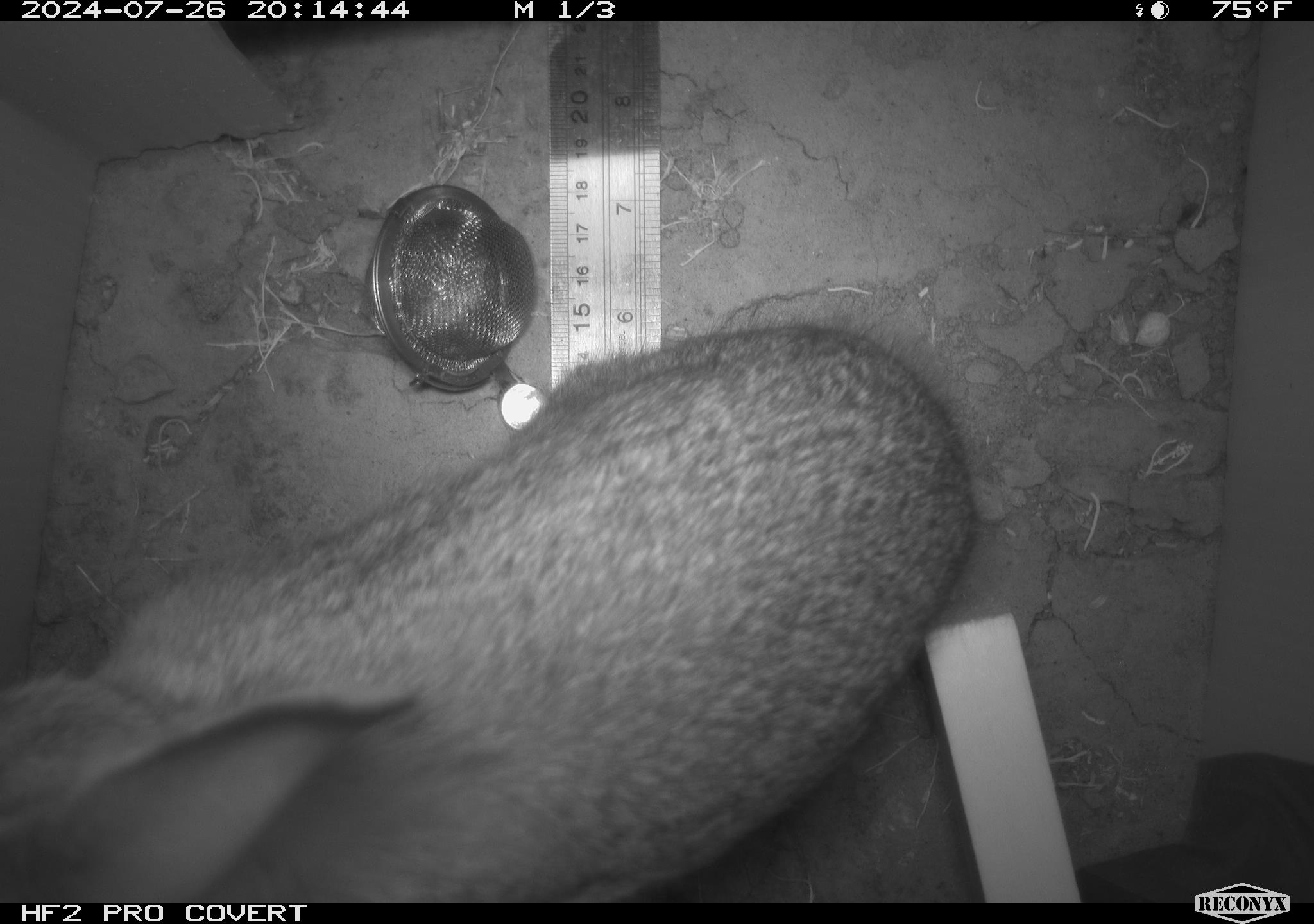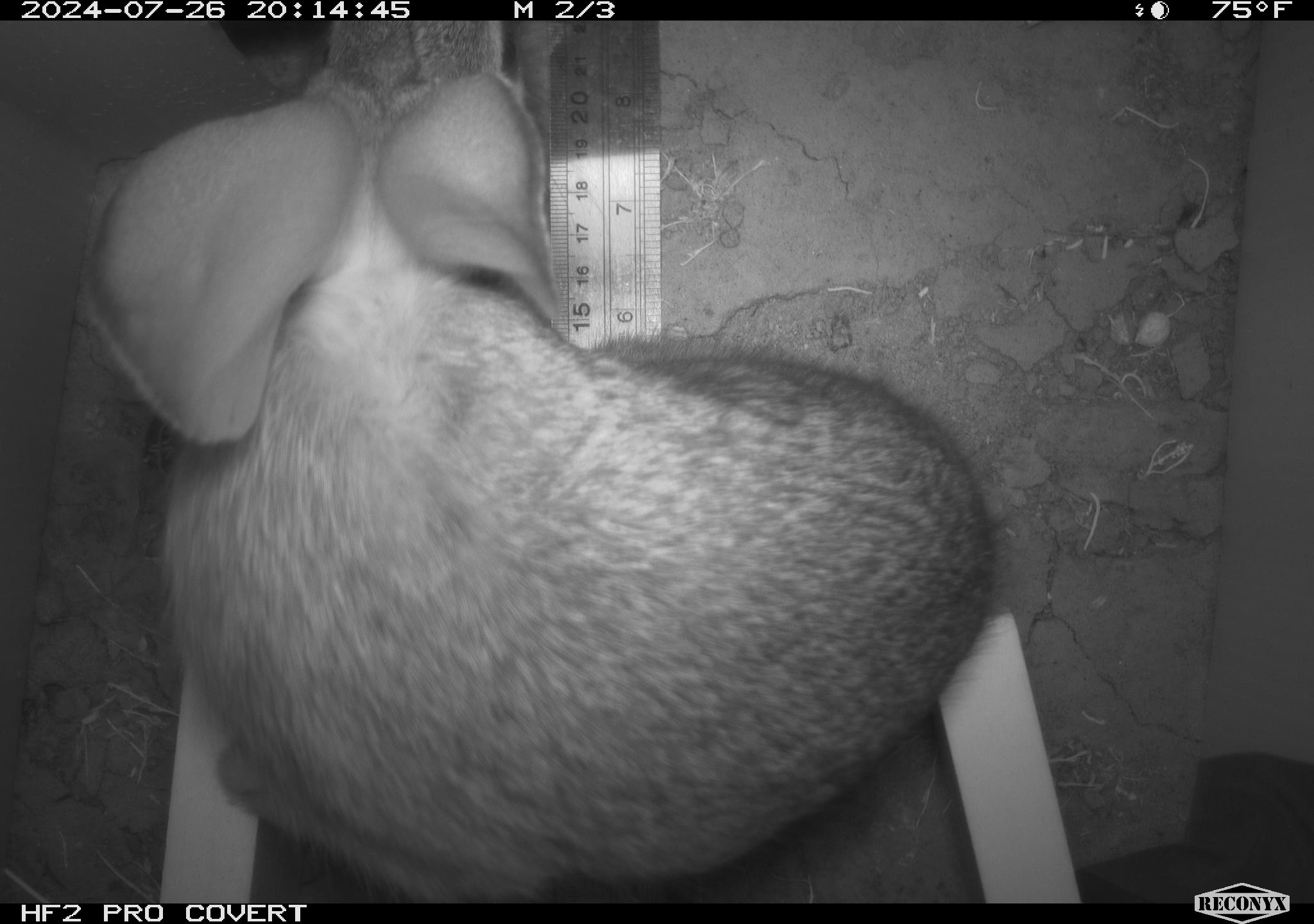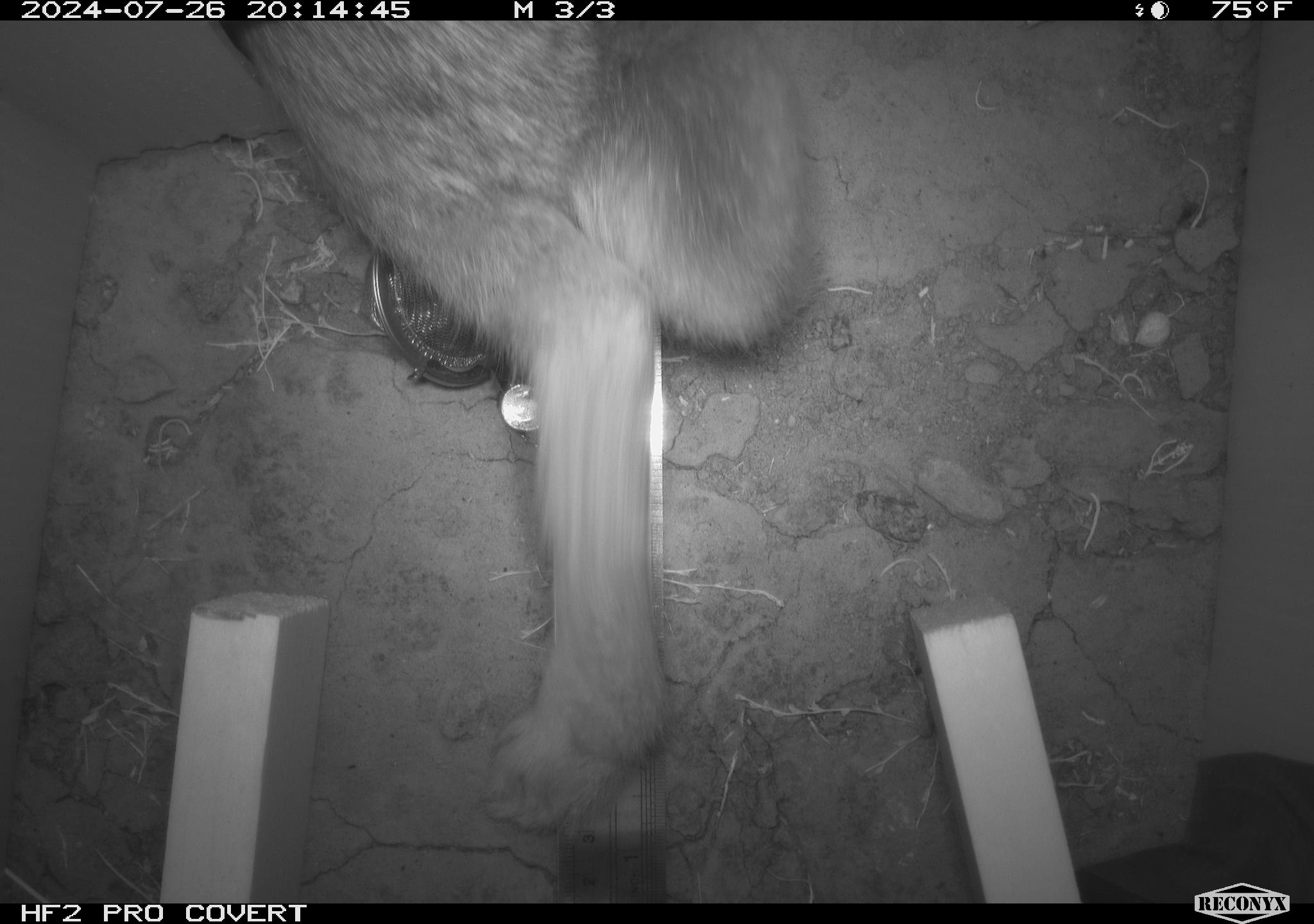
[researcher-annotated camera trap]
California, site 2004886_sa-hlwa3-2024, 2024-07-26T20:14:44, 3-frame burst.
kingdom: Animalia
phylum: Chordata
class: Mammalia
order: Lagomorpha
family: Leporidae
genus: Sylvilagus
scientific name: Sylvilagus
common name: cottontail rabbits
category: sylvilagus species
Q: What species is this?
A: Sylvilagus species (cottontail rabbits) (Sylvilagus).